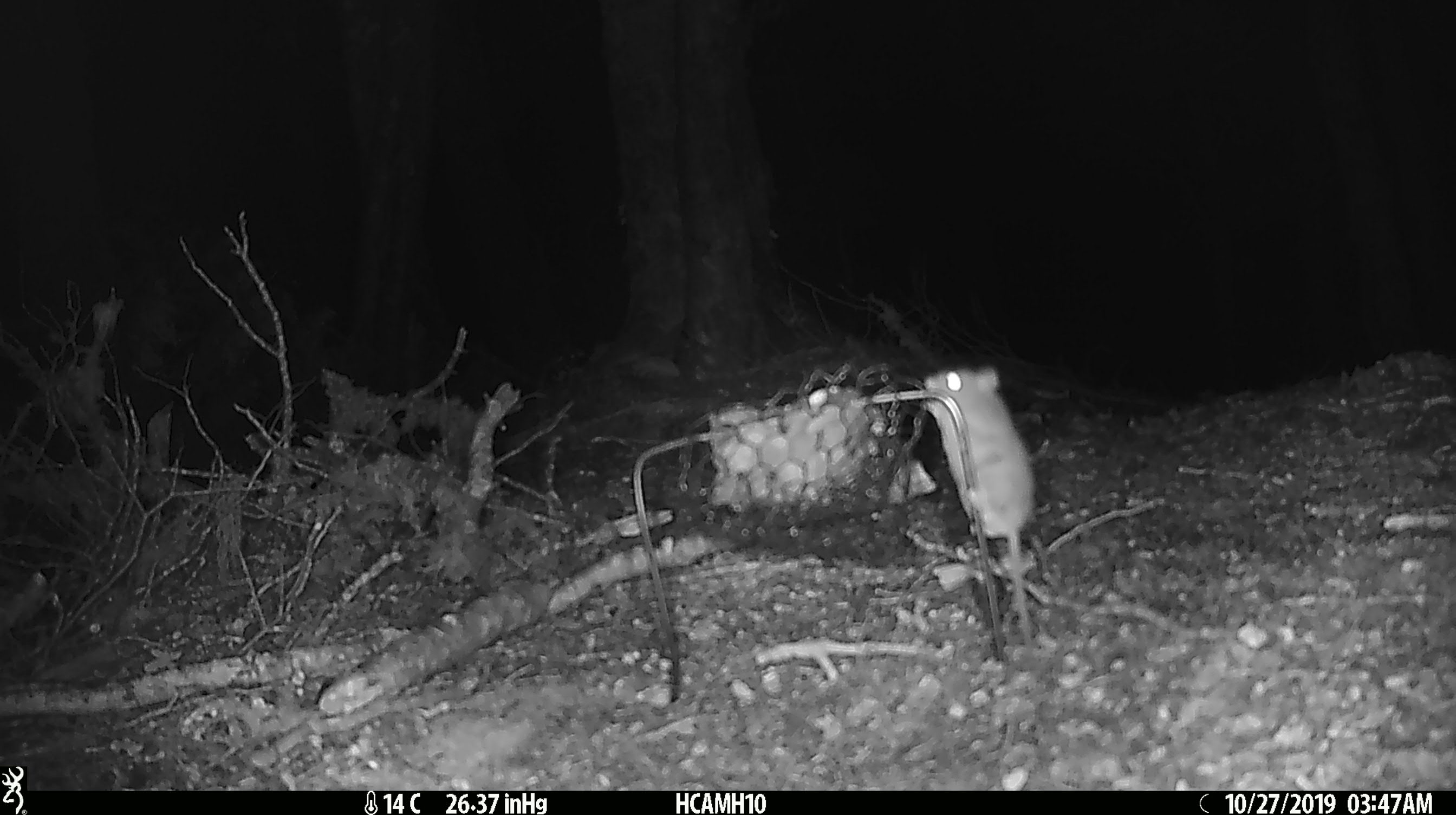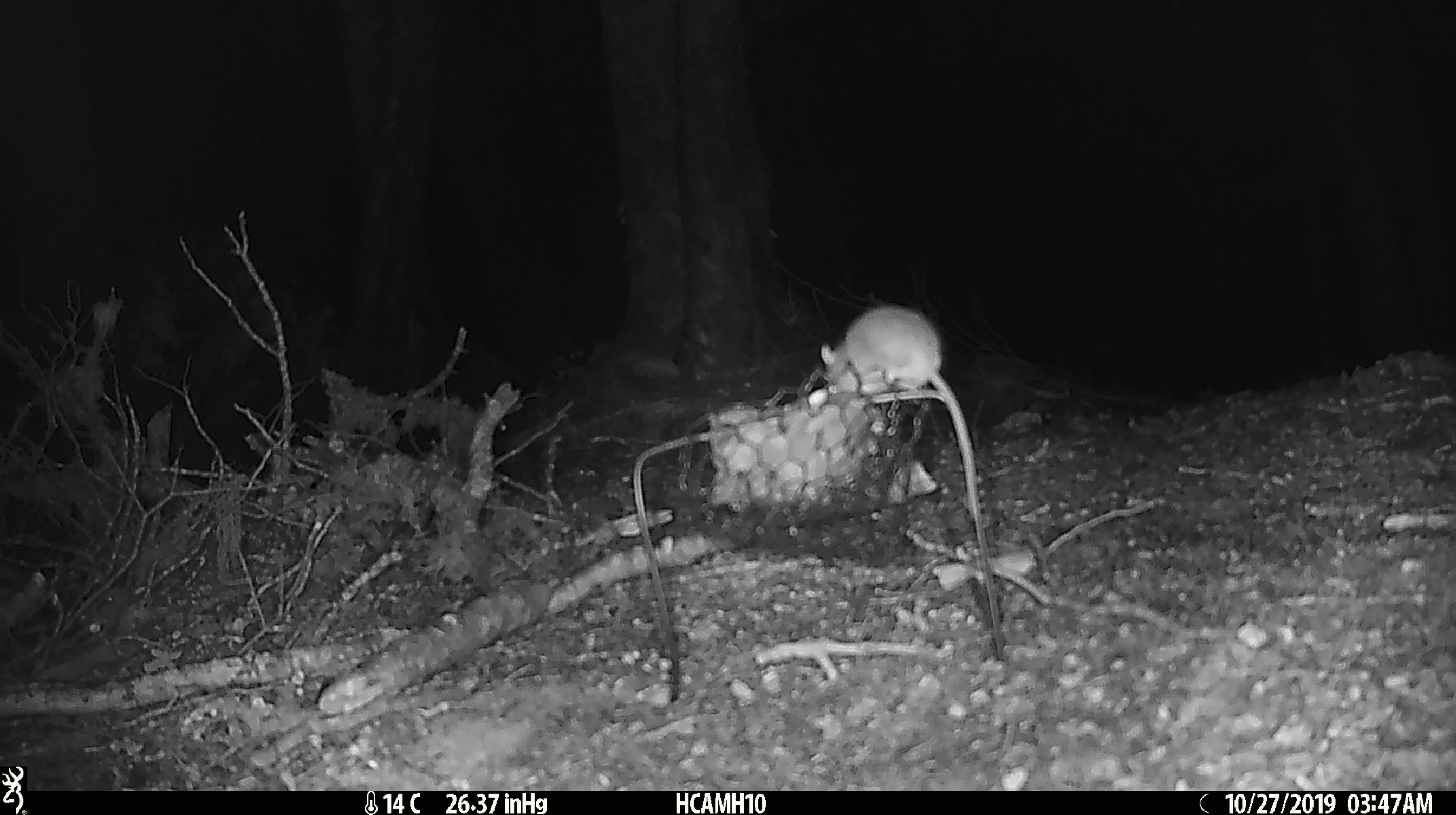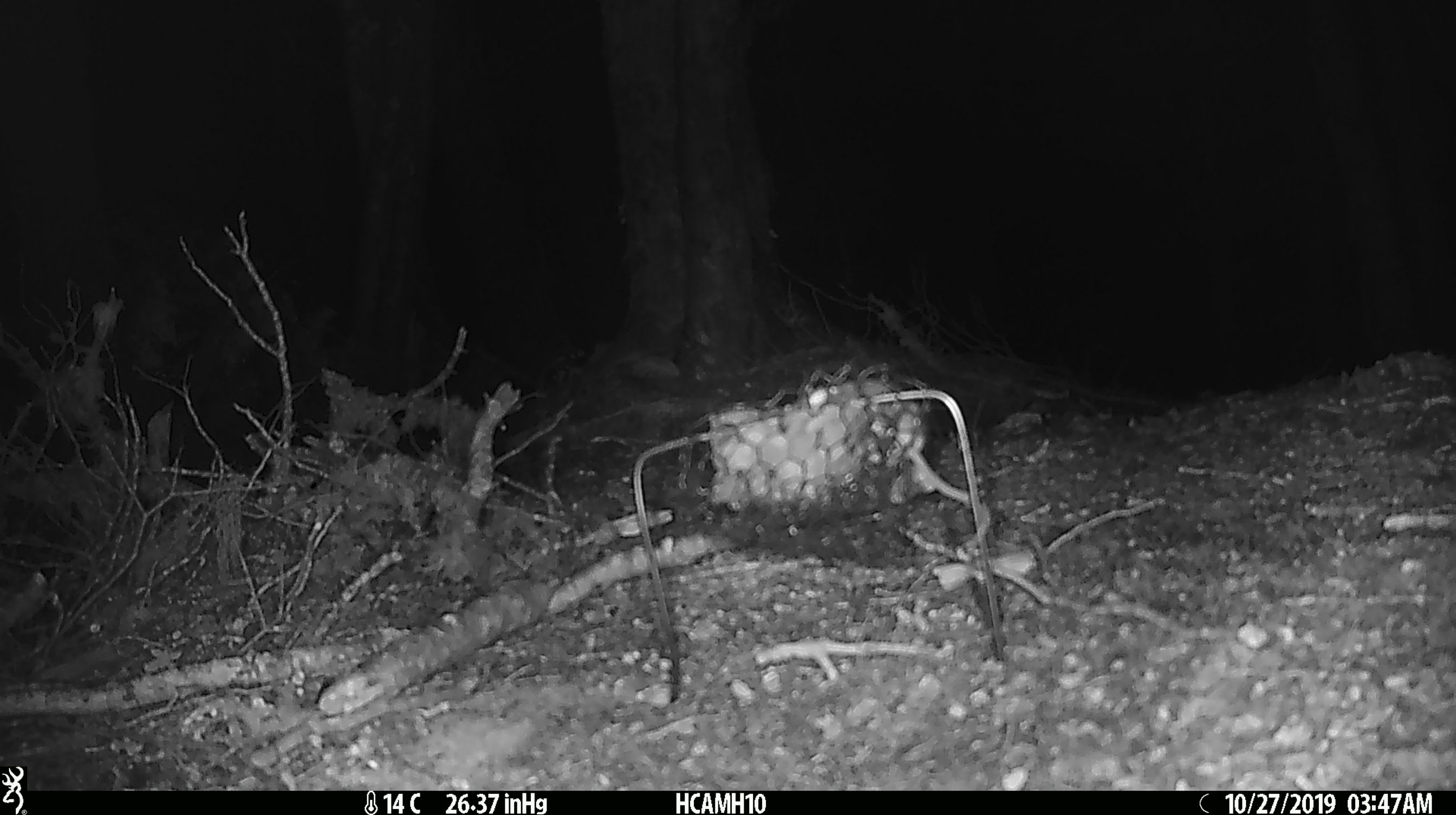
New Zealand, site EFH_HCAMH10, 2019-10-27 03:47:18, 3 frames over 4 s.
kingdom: Animalia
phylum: Chordata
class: Mammalia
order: Rodentia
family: Muridae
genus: Mus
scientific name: Mus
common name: mouse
Mouse (Mus).